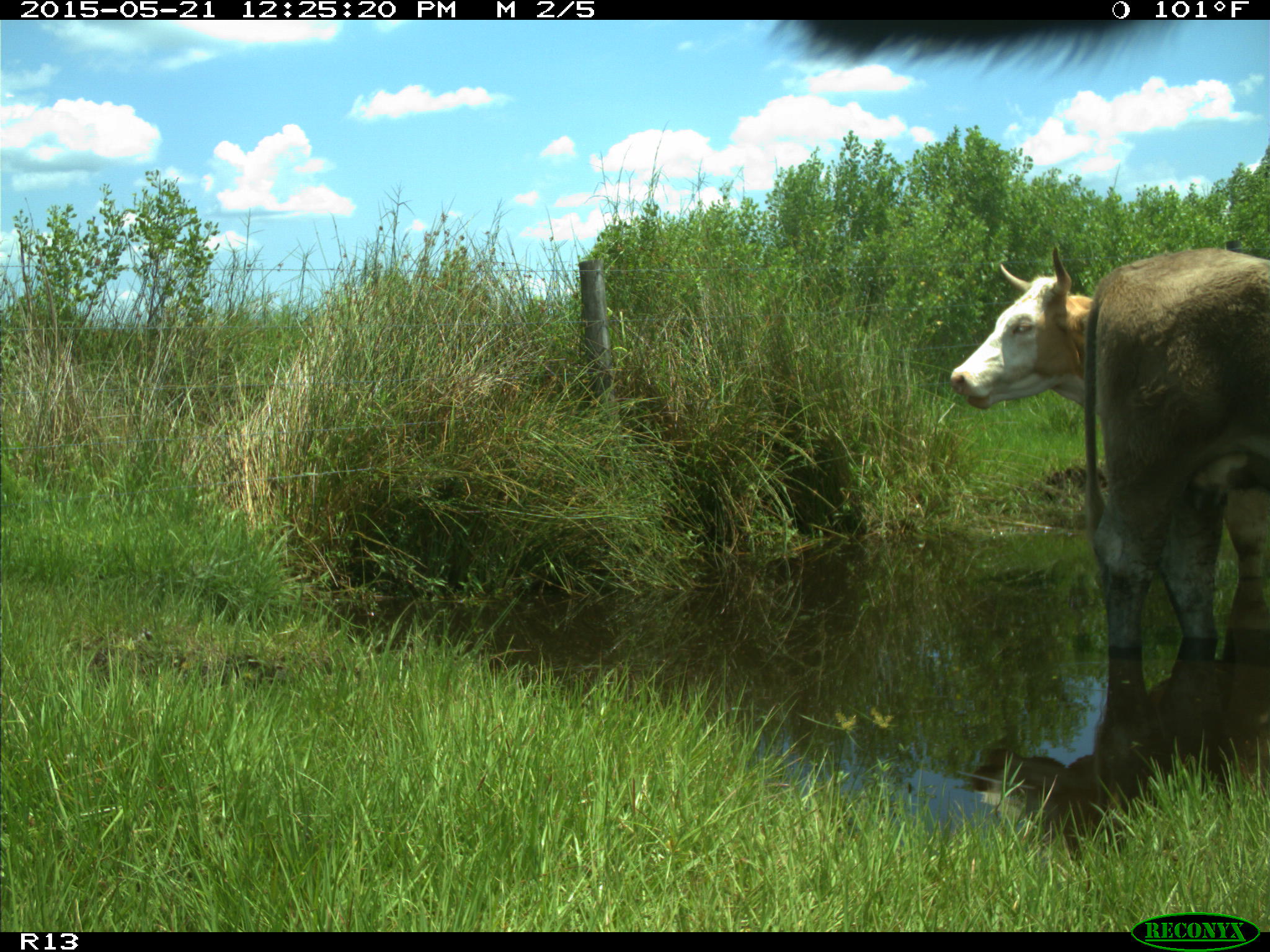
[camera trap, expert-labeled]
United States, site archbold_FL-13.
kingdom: Animalia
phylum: Chordata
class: Mammalia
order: Artiodactyla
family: Bovidae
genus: Bos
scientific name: Bos taurus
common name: domestic cow